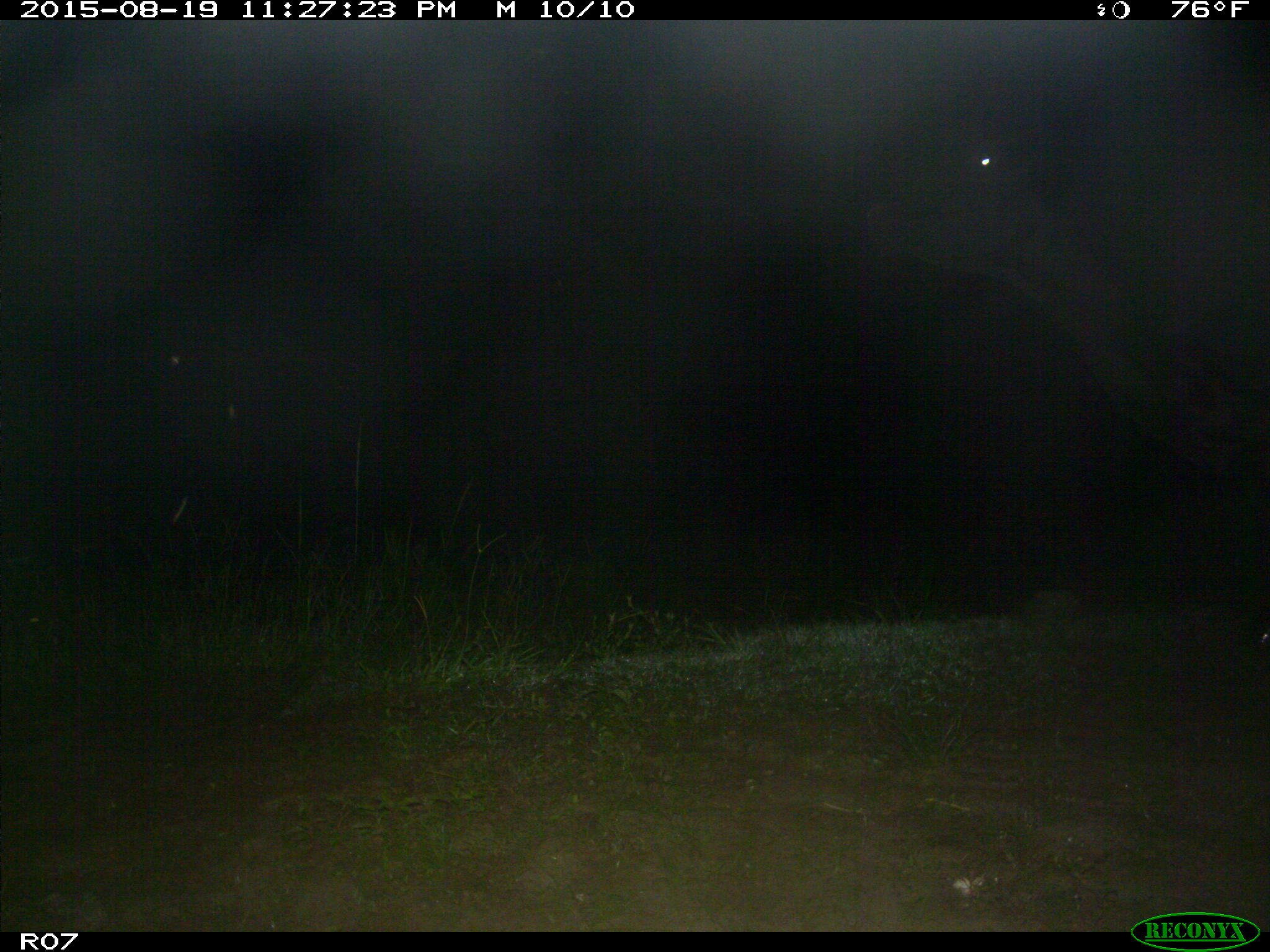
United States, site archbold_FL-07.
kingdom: Animalia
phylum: Chordata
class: Mammalia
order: Artiodactyla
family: Bovidae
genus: Bos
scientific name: Bos taurus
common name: domestic cow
Bos taurus (domestic cow).